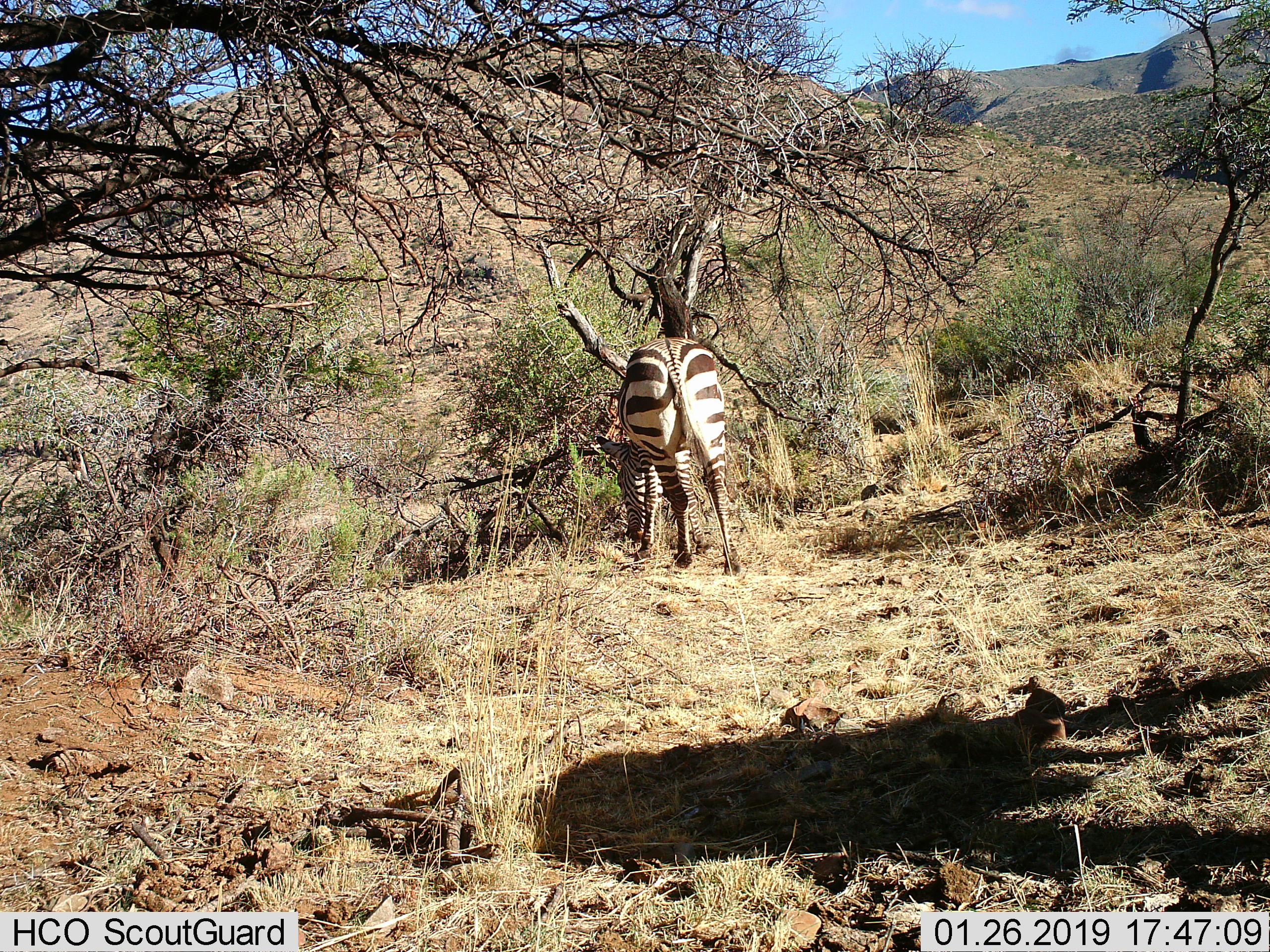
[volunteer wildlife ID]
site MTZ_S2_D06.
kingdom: Animalia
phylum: Chordata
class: Mammalia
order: Perissodactyla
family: Equidae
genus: Equus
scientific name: Equus zebra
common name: mountain zebra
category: zebramountain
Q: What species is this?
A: Zebramountain (mountain zebra) (Equus zebra).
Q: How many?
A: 1.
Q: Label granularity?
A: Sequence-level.